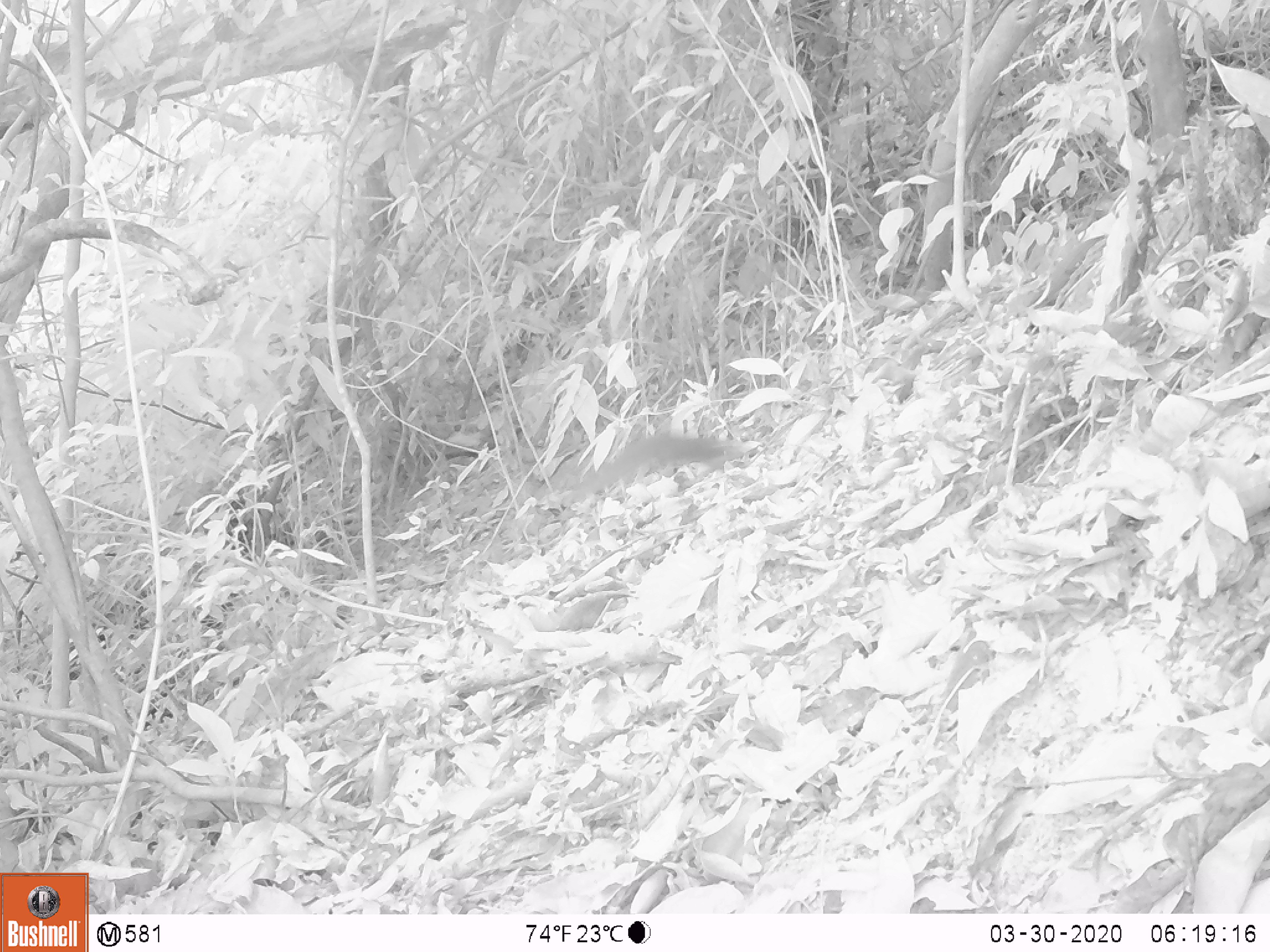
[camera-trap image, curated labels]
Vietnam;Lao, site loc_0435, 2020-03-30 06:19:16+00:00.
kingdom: Animalia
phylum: Chordata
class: Mammalia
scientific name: Mammalia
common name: mammal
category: unidentified small mammal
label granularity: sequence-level